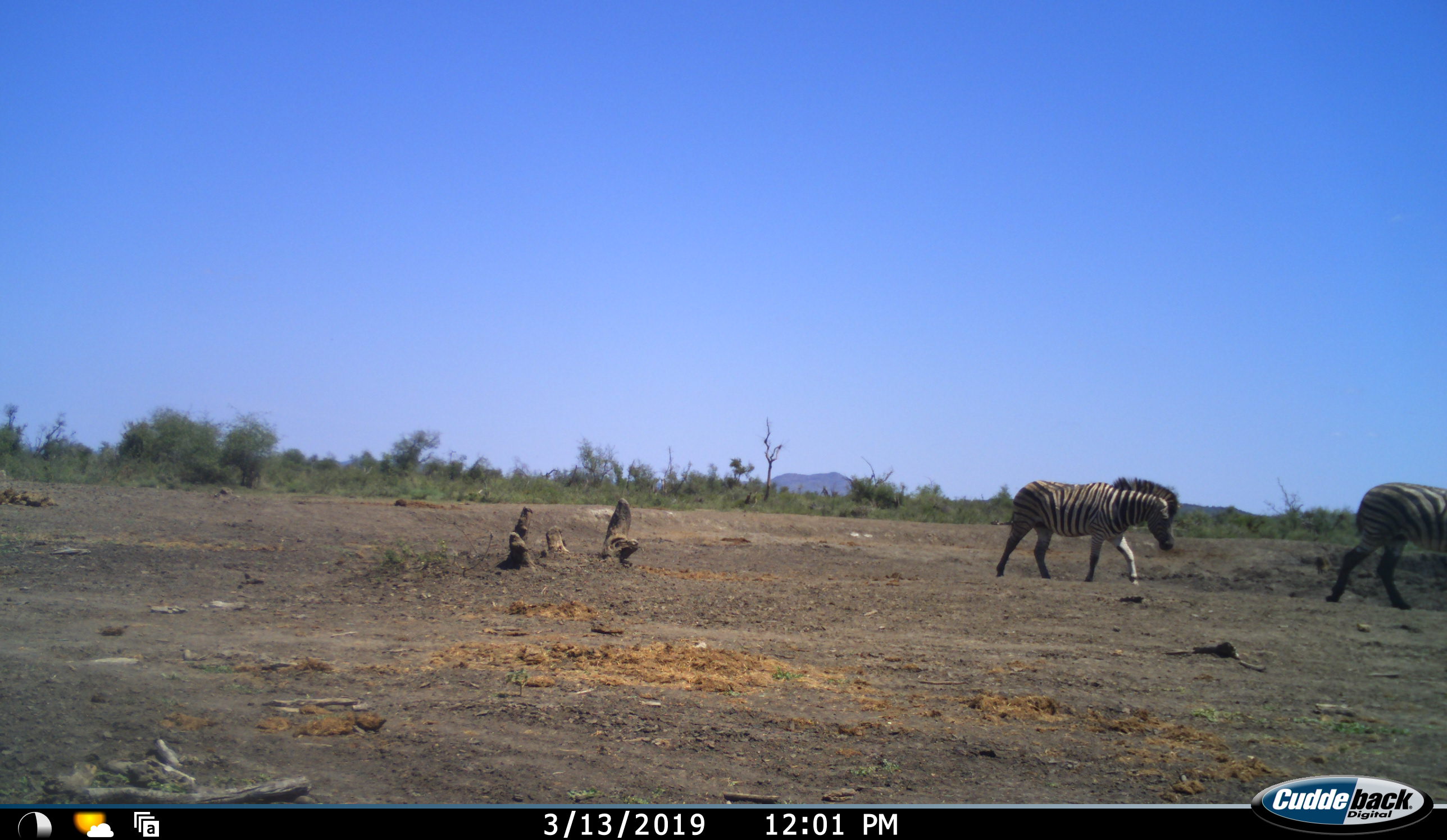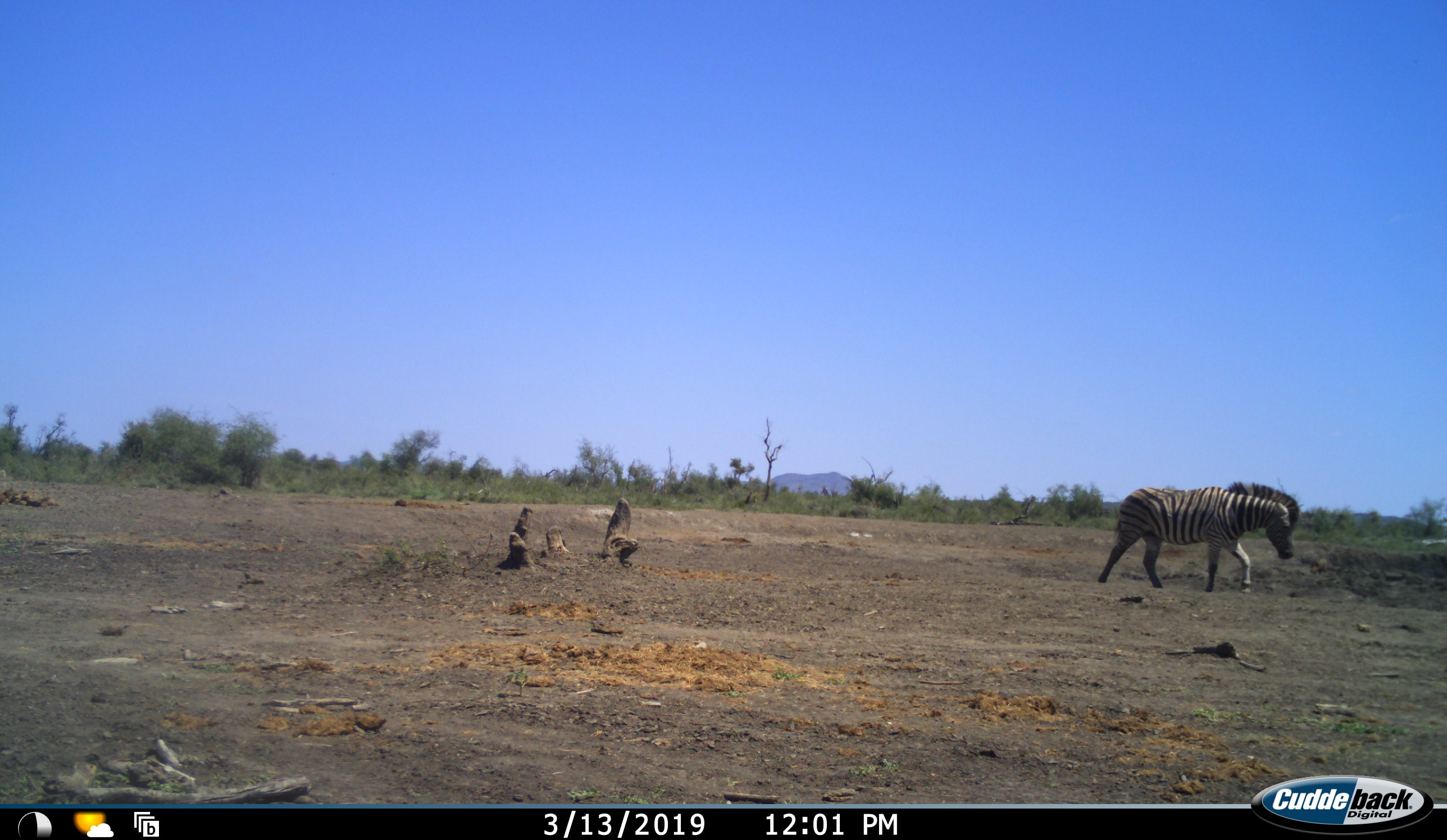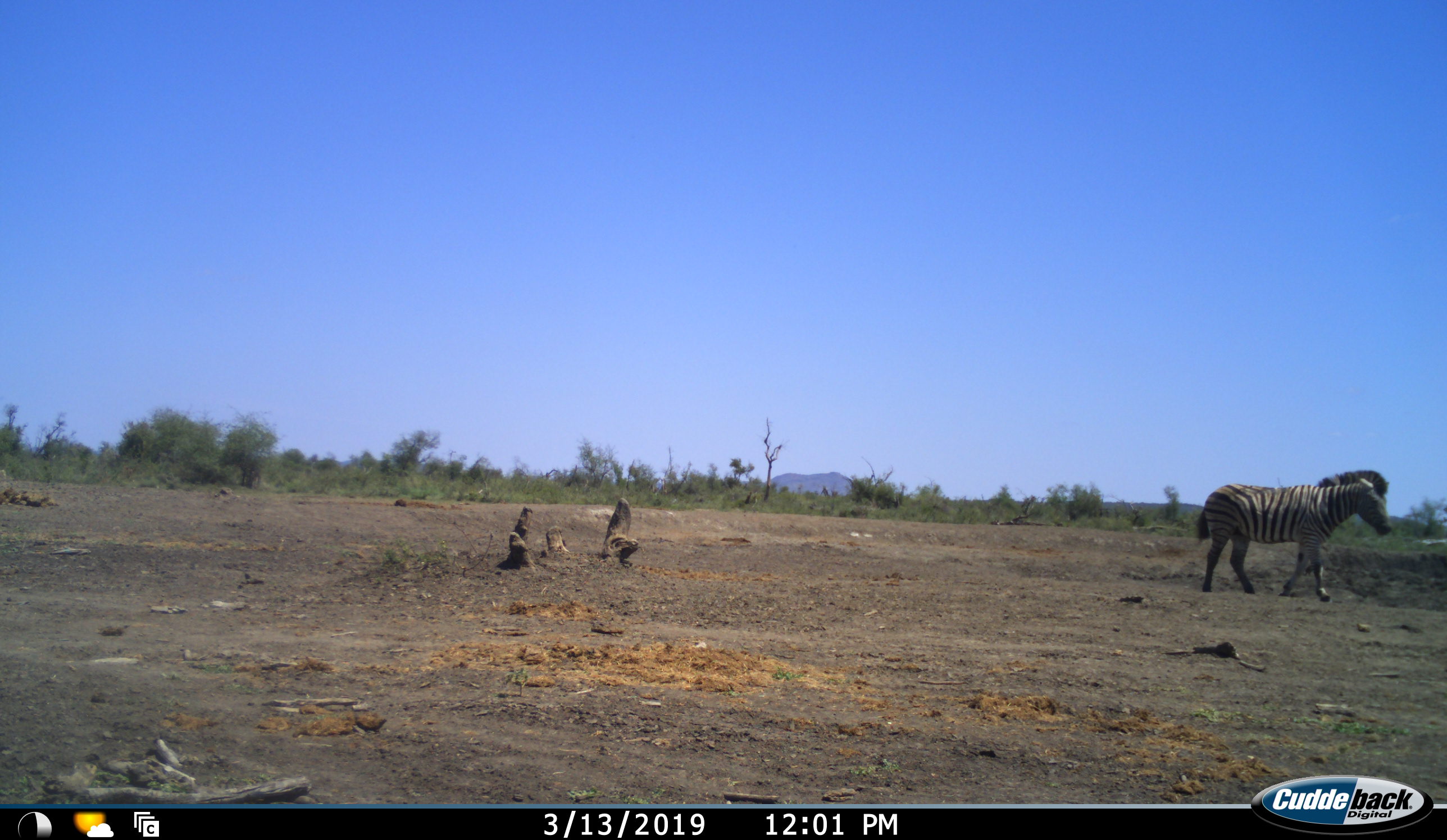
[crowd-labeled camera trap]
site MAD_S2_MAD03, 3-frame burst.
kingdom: Animalia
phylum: Chordata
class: Mammalia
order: Perissodactyla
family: Equidae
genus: Equus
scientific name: Equus quagga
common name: plains zebra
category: zebraplains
Zebraplains (plains zebra) (Equus quagga), count 2. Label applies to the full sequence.